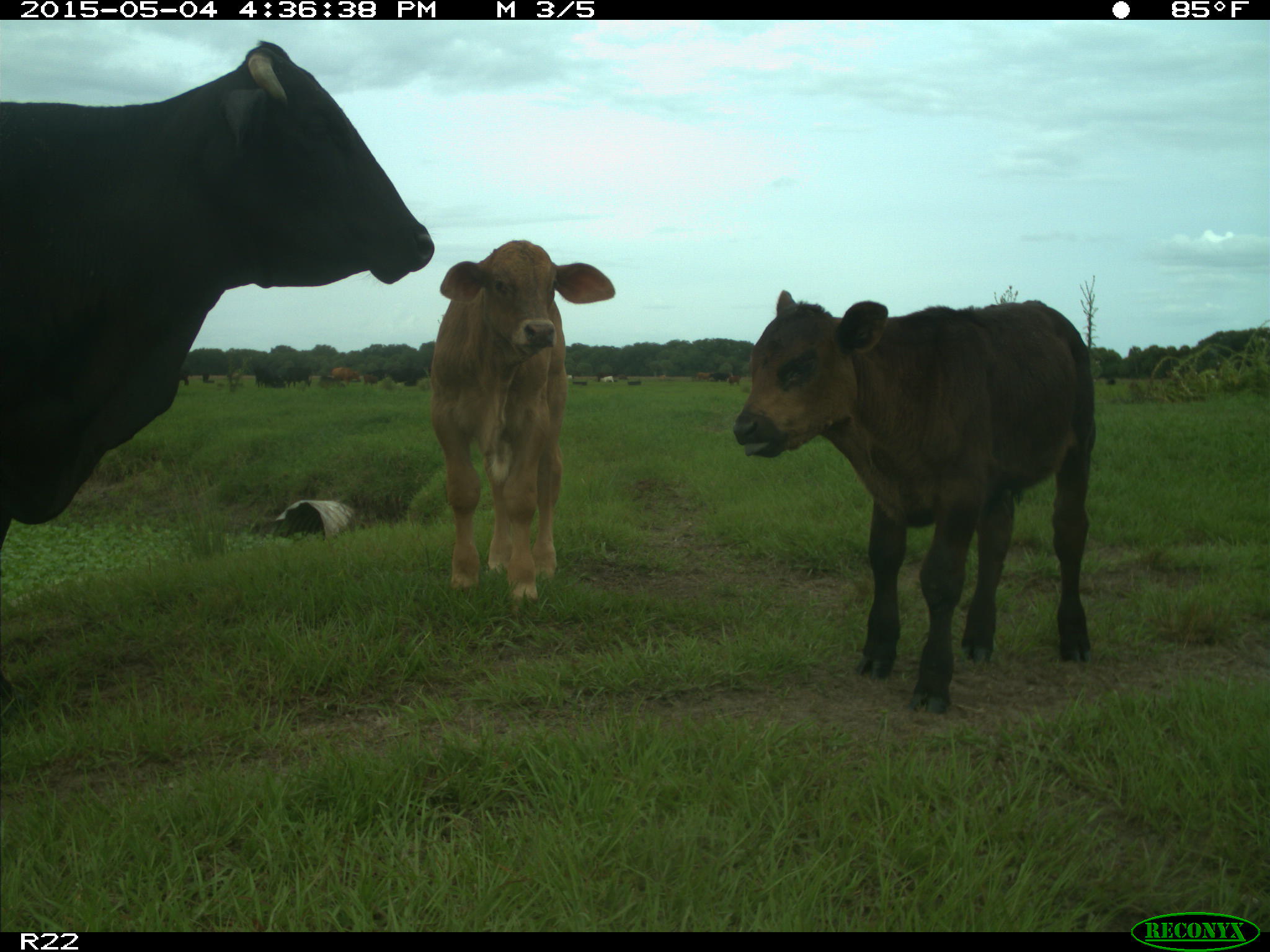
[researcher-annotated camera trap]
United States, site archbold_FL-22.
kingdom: Animalia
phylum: Chordata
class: Mammalia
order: Artiodactyla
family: Bovidae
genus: Bos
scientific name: Bos taurus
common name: domestic cow